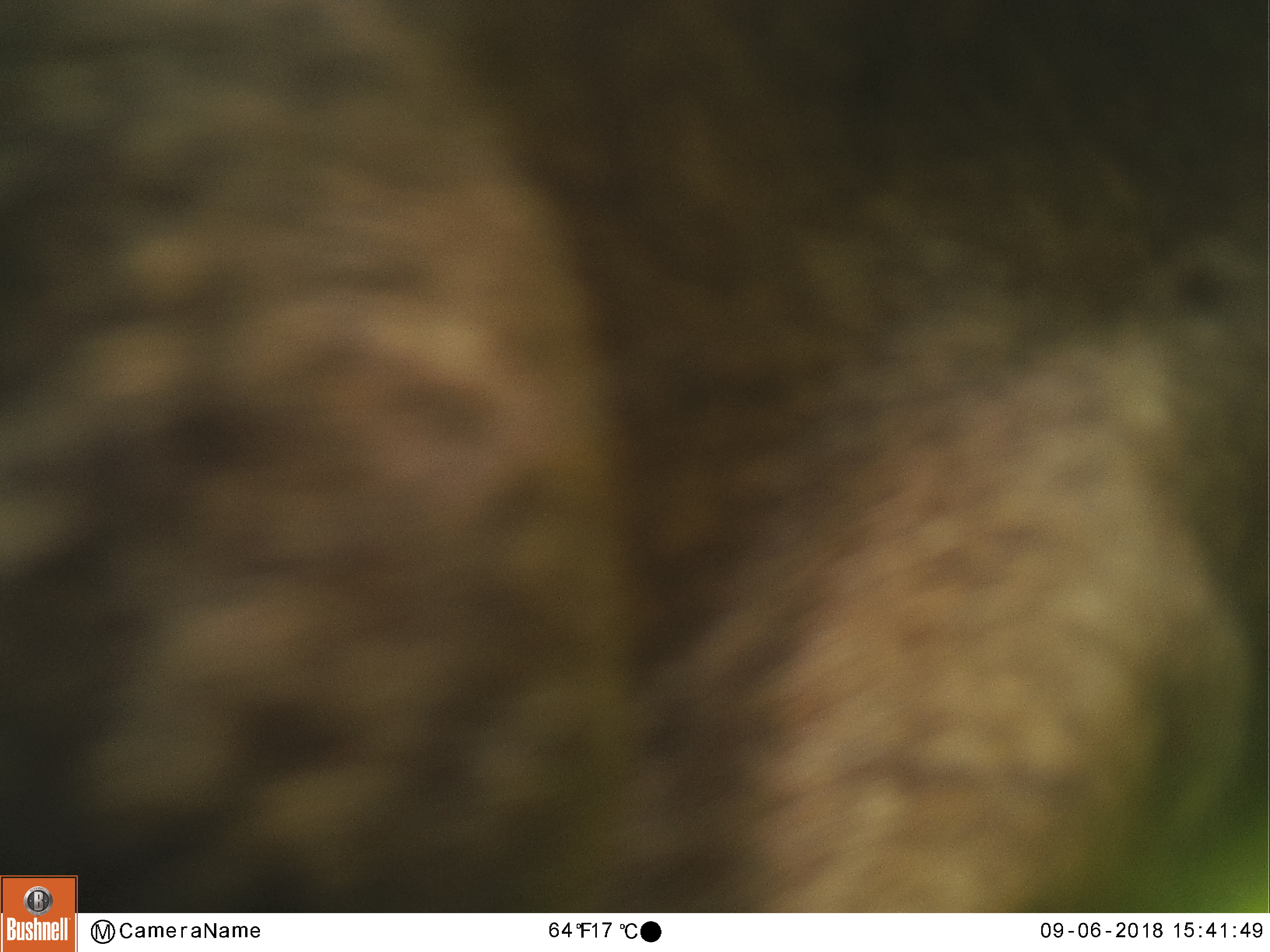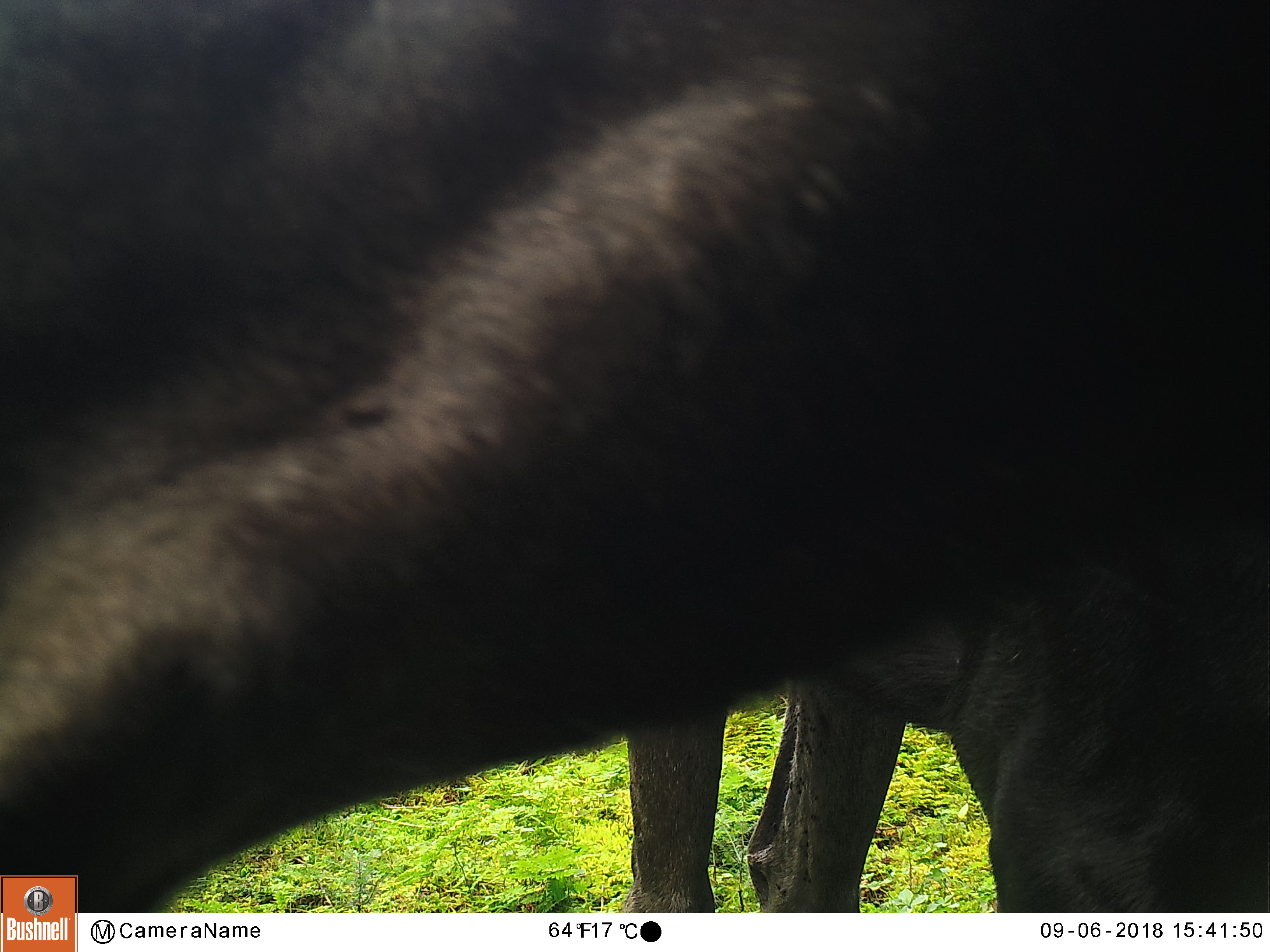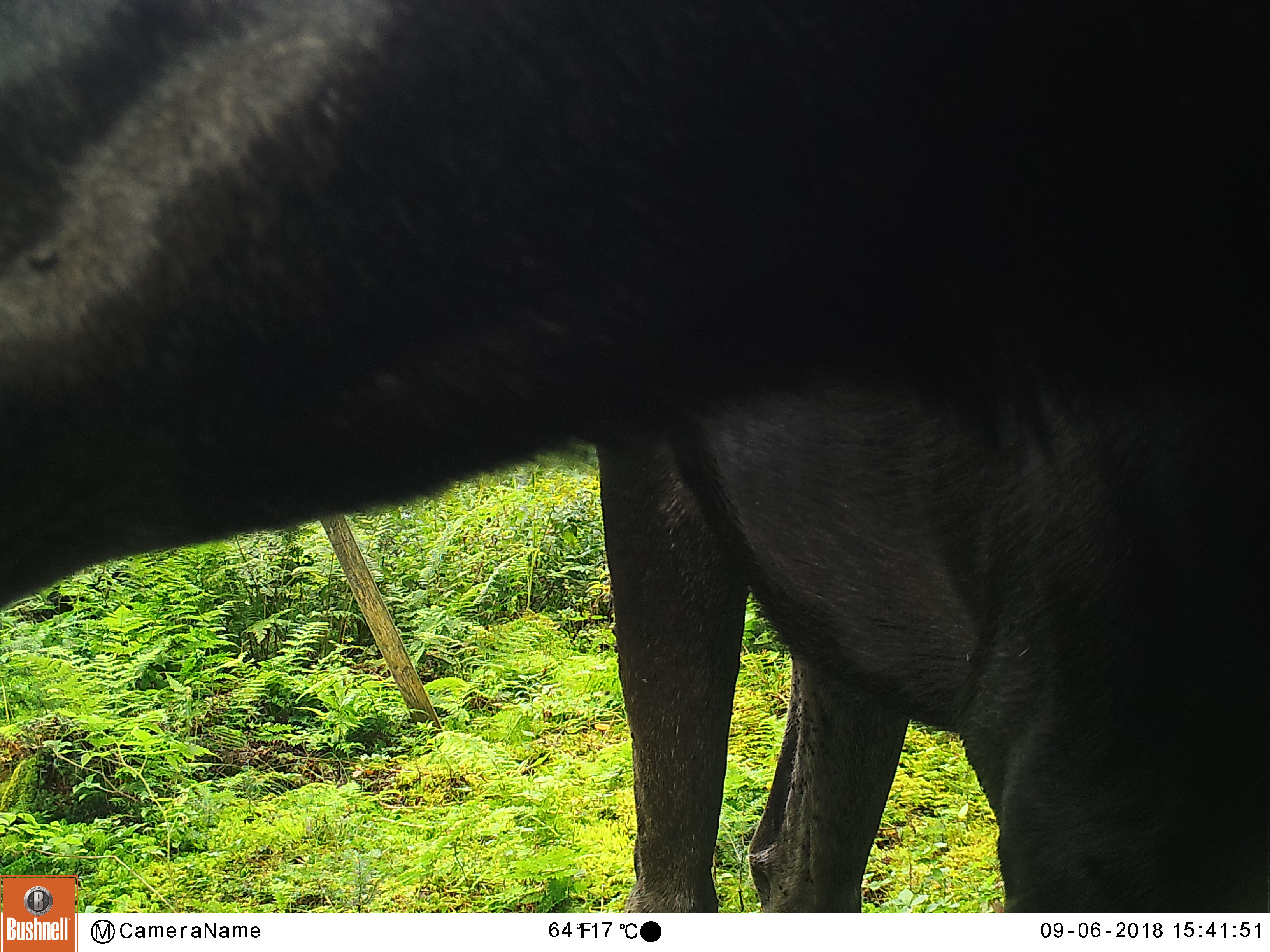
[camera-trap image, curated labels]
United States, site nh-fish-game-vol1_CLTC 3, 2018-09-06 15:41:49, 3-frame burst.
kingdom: Animalia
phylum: Chordata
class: Mammalia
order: Artiodactyla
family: Cervidae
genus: Alces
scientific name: Alces alces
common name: moose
Moose (Alces alces).